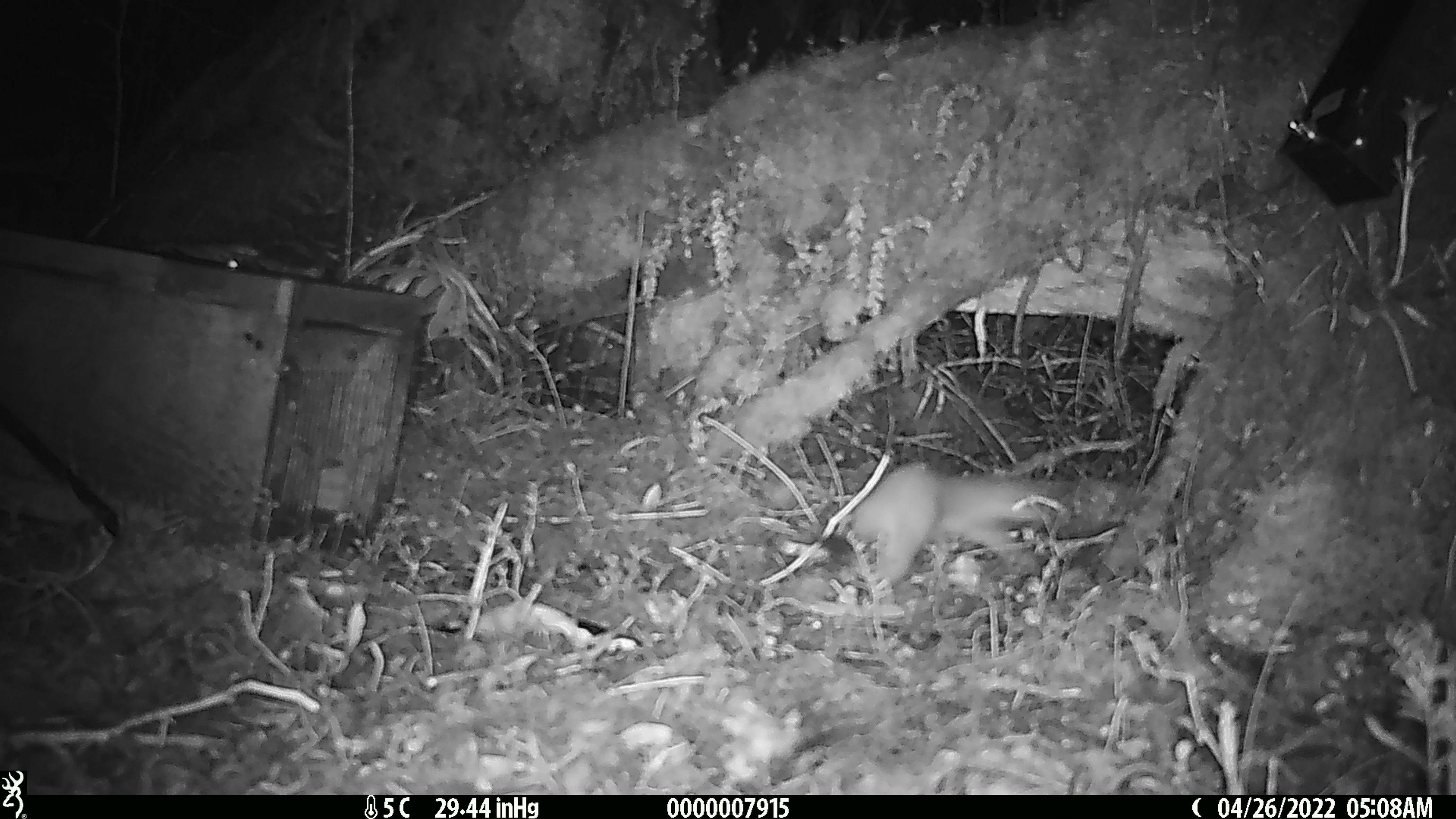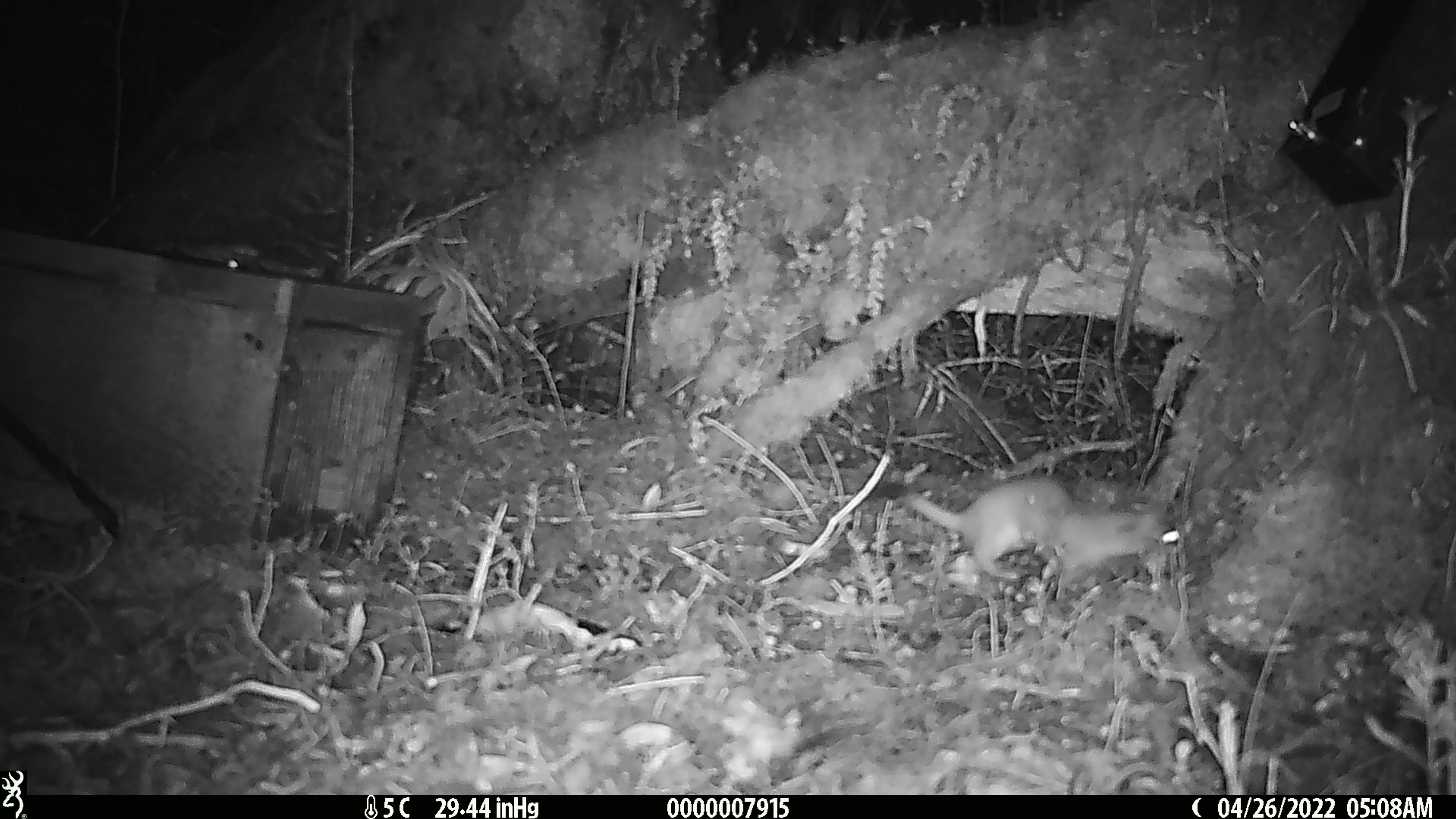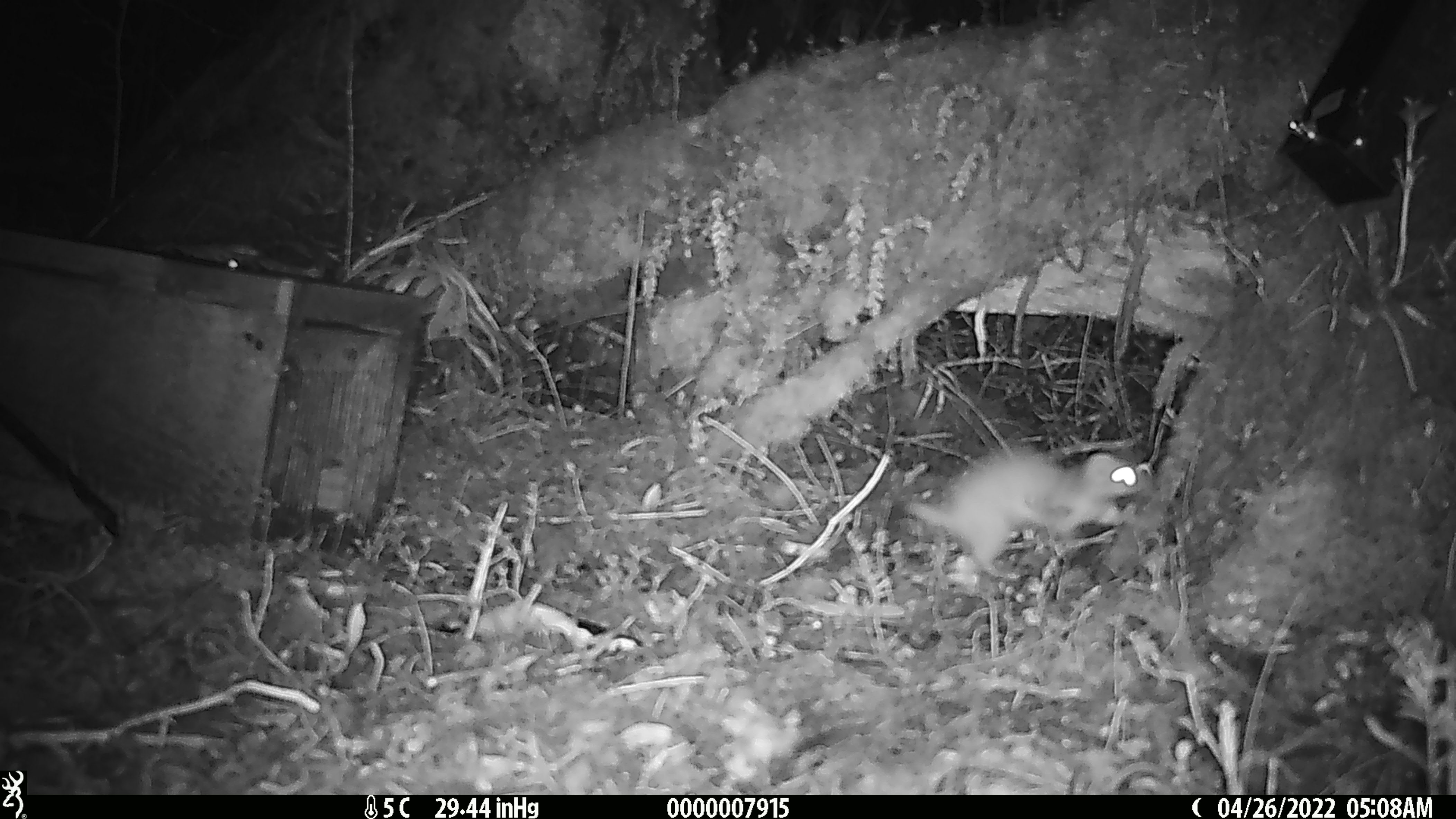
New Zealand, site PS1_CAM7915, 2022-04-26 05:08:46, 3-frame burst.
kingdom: Animalia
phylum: Chordata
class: Mammalia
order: Carnivora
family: Mustelidae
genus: Mustela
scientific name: Mustela erminea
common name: stoat